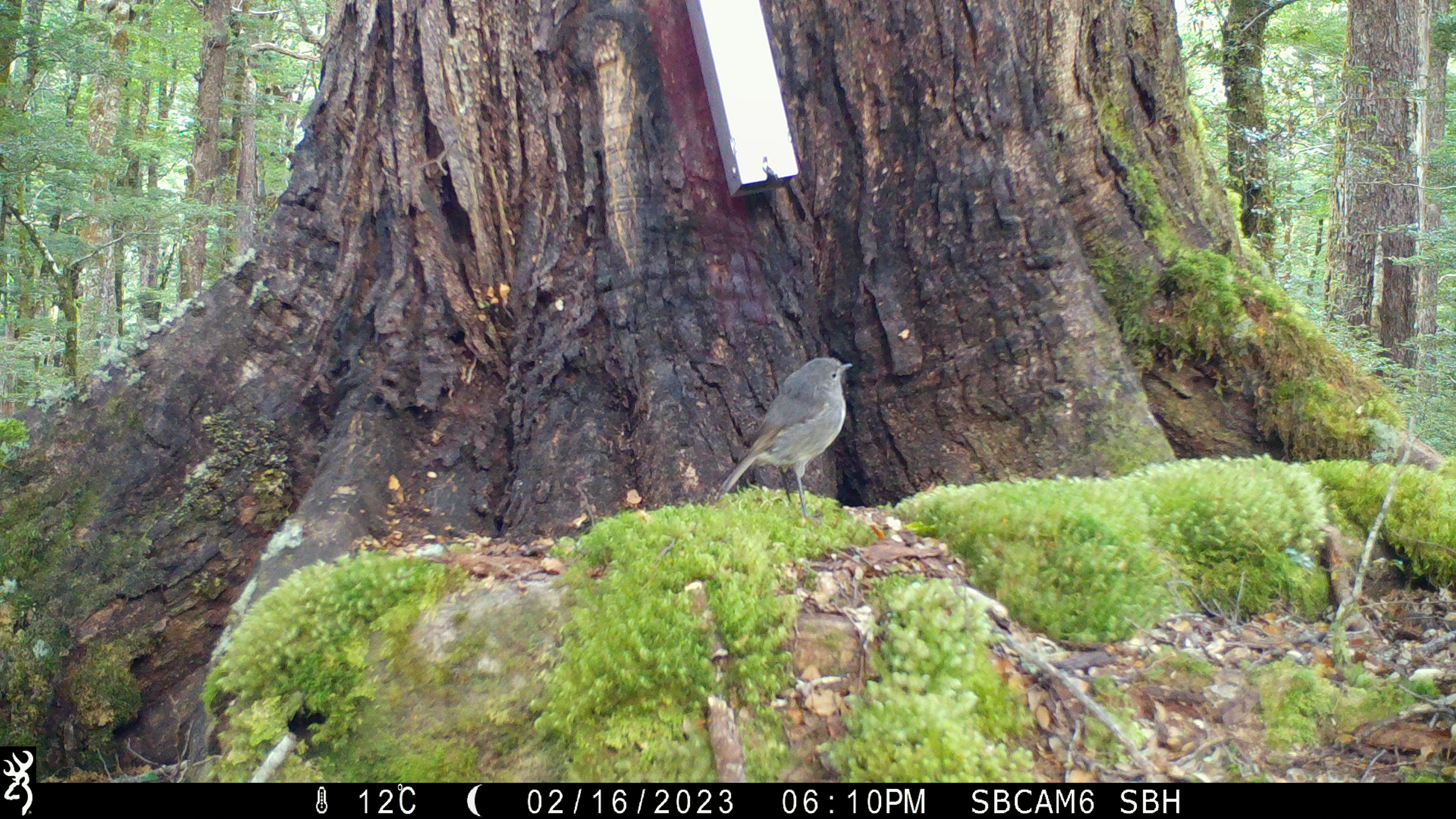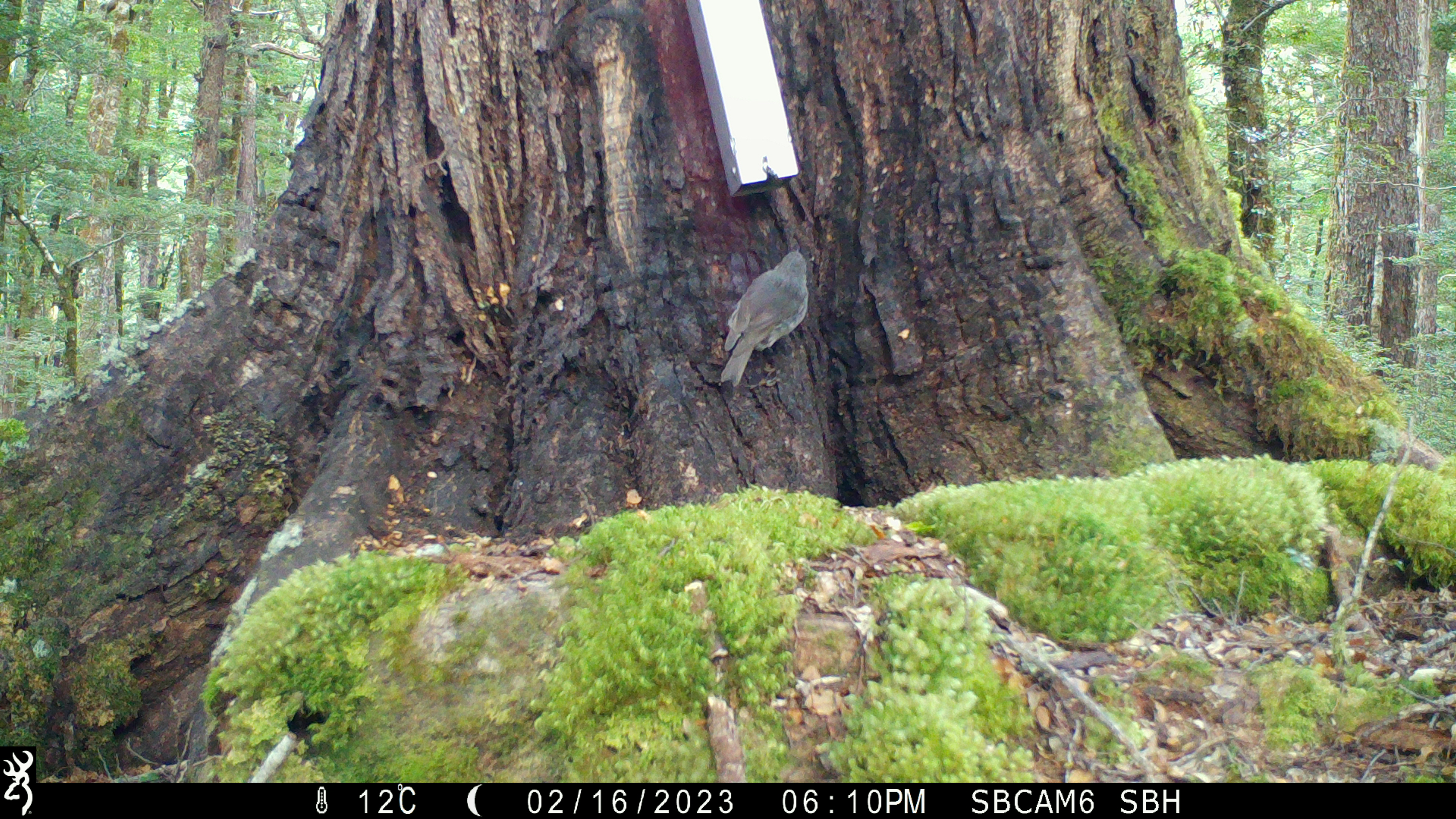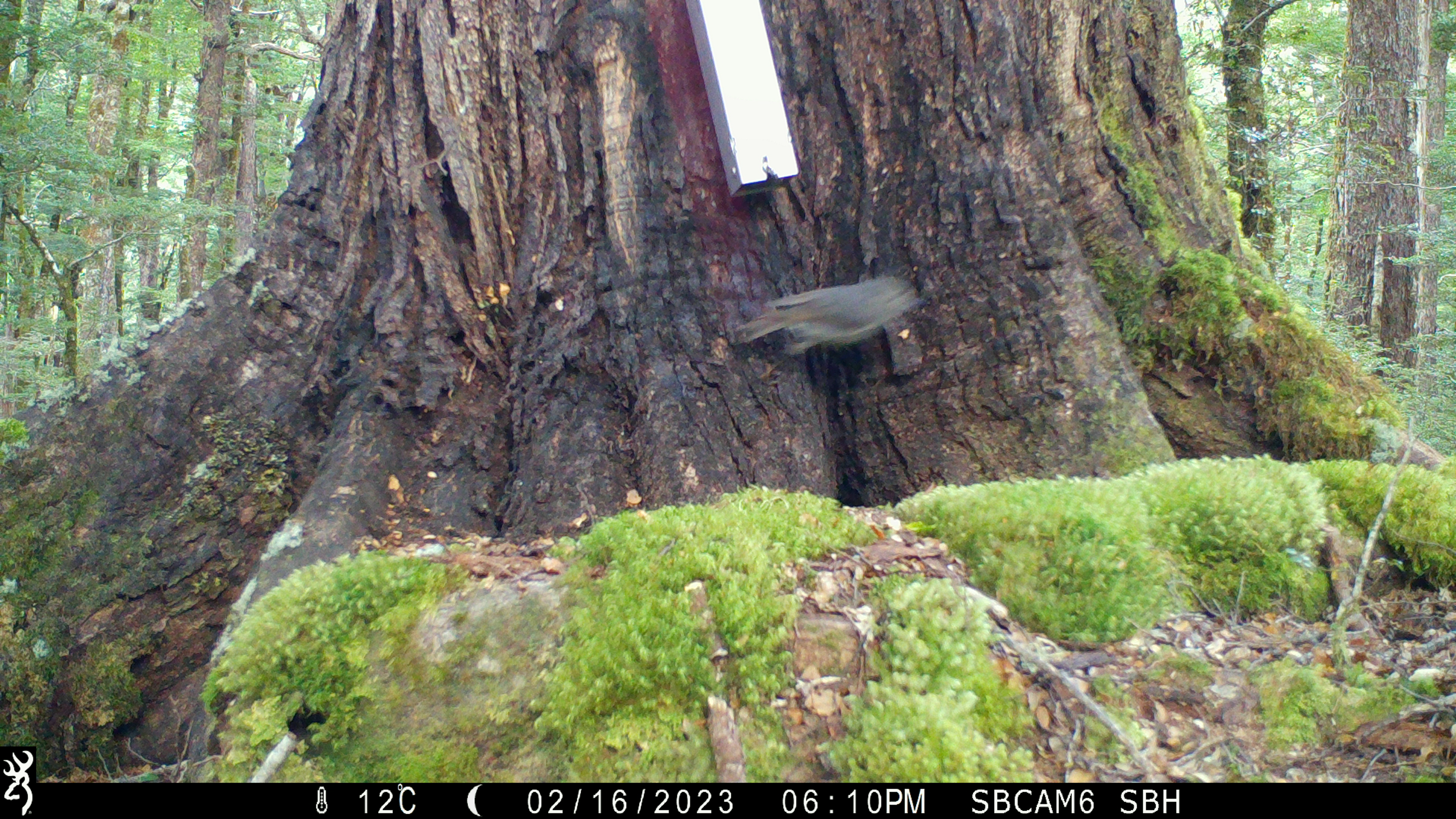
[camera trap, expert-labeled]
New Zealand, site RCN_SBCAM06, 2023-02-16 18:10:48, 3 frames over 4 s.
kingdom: Animalia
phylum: Chordata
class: Aves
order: Passeriformes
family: Petroicidae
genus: Petroica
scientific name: Petroica australis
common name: new zealand robin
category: robin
Robin (new zealand robin) (Petroica australis).